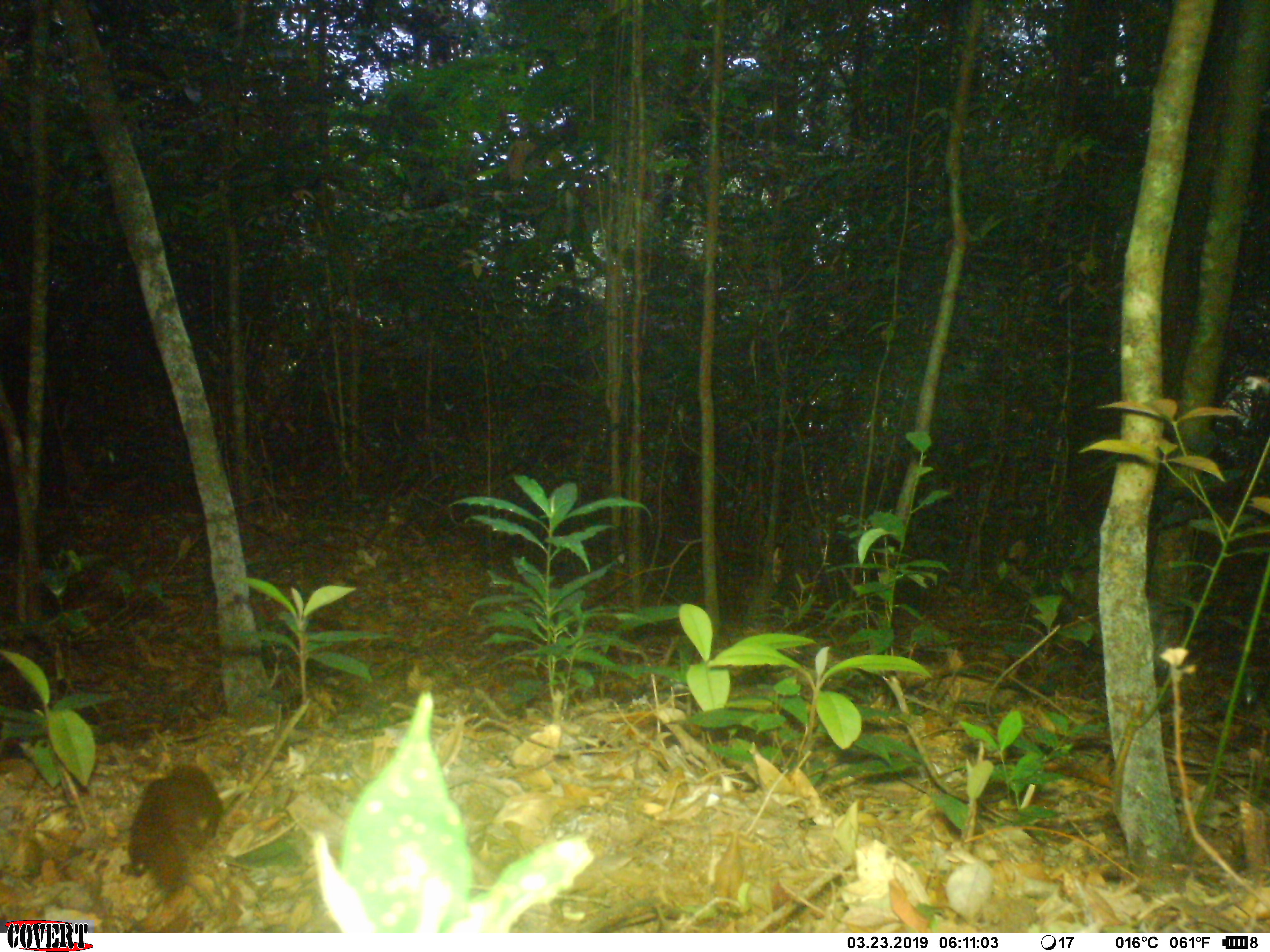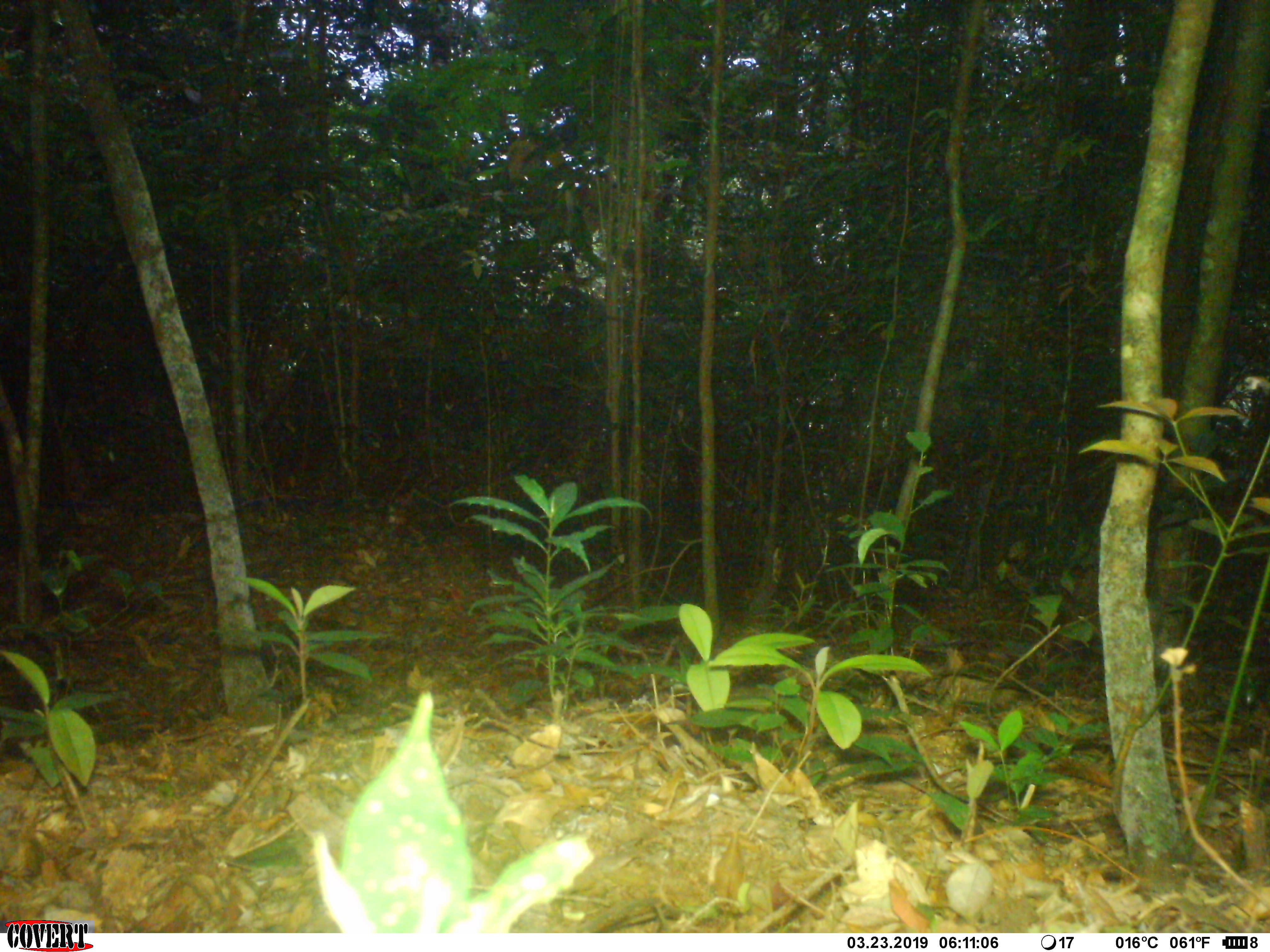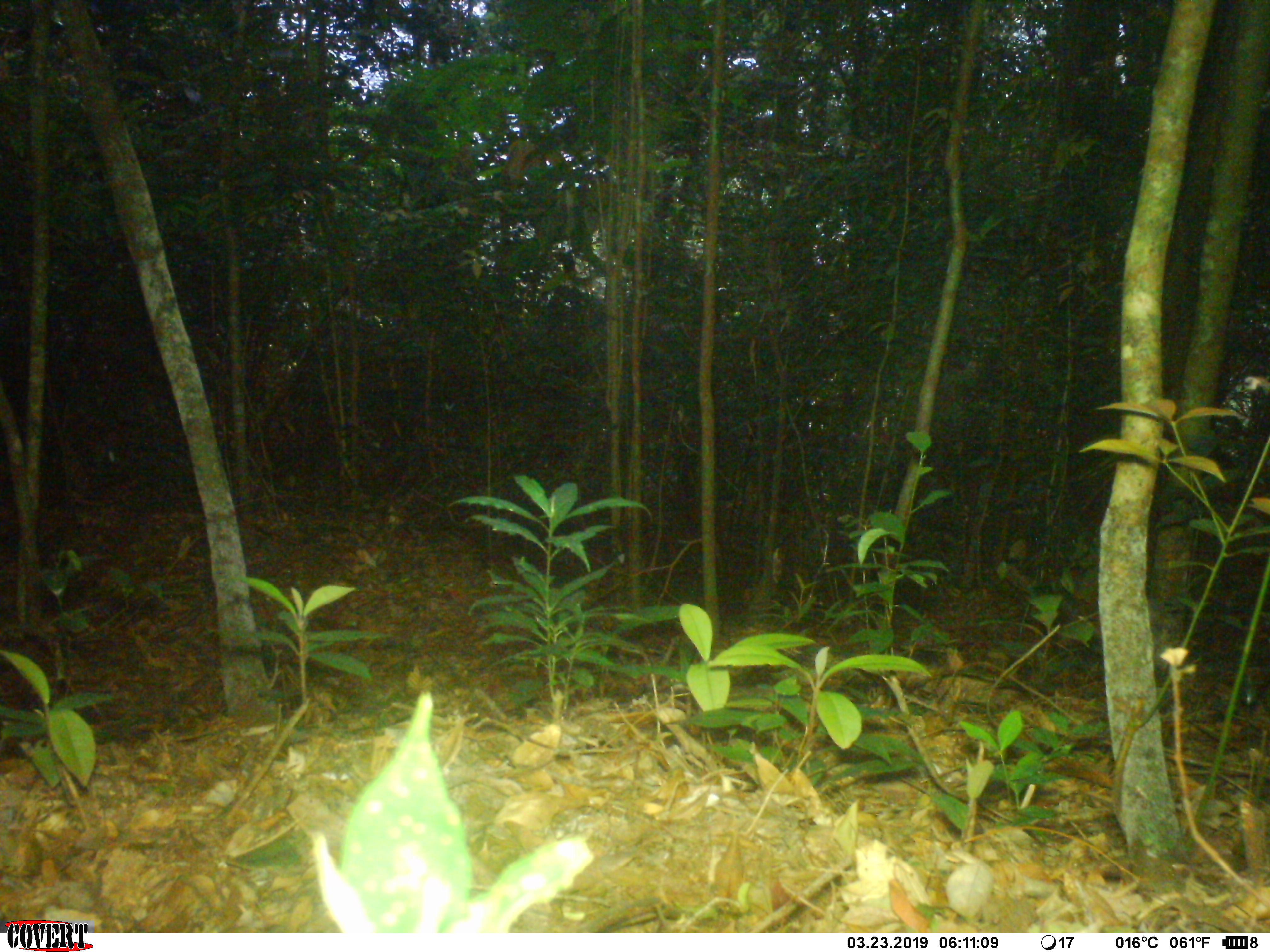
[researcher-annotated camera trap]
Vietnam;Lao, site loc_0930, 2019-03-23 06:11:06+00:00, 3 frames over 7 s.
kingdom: Animalia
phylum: Chordata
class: Mammalia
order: Rodentia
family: Sciuridae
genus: Dremomys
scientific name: Dremomys rufigenis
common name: red-cheeked squirrel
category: red cheeked squirrel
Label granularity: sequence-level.